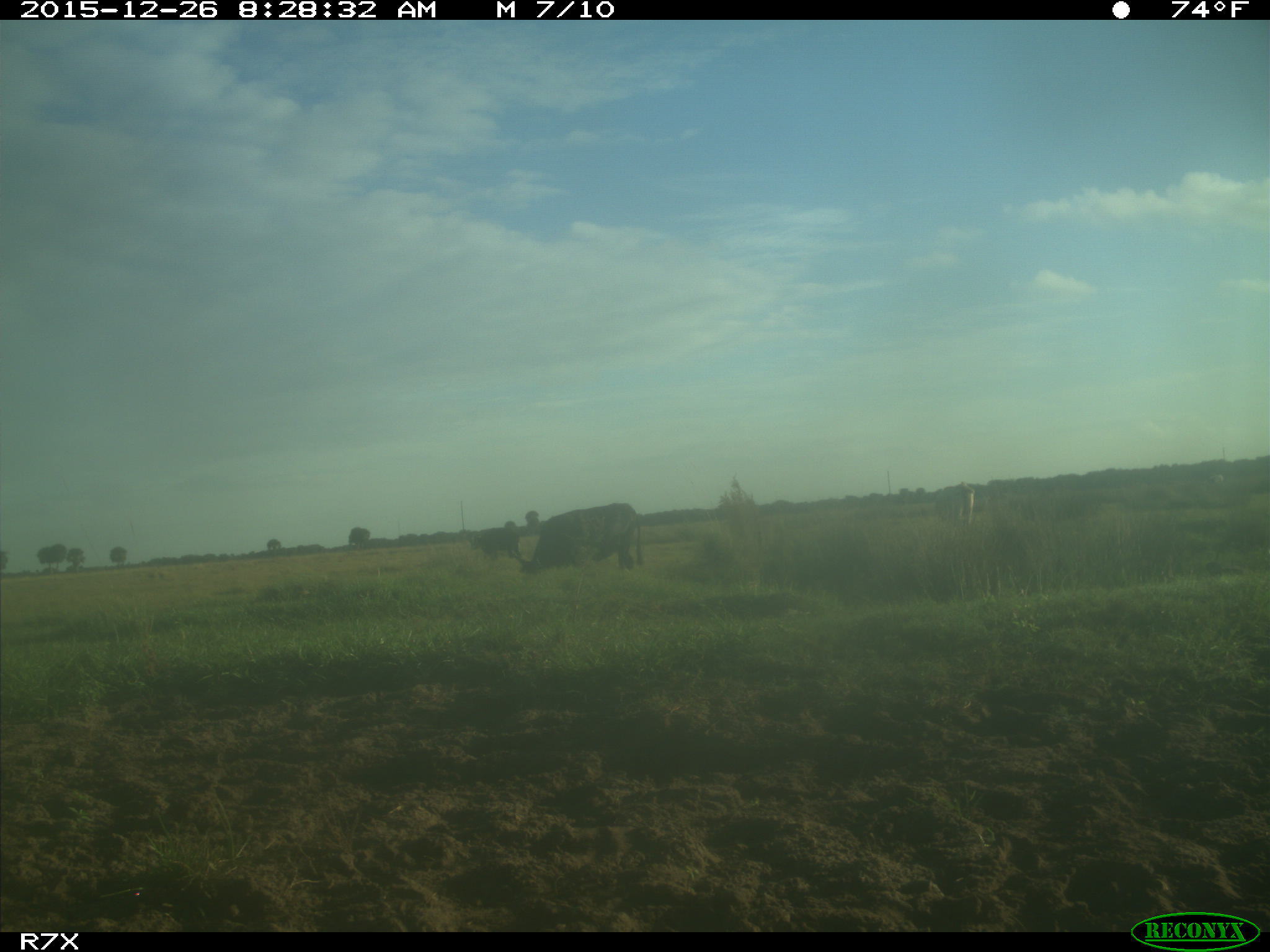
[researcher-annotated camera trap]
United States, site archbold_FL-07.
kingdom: Animalia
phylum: Chordata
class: Mammalia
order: Artiodactyla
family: Bovidae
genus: Bos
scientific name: Bos taurus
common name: domestic cow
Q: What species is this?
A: Bos taurus (domestic cow).